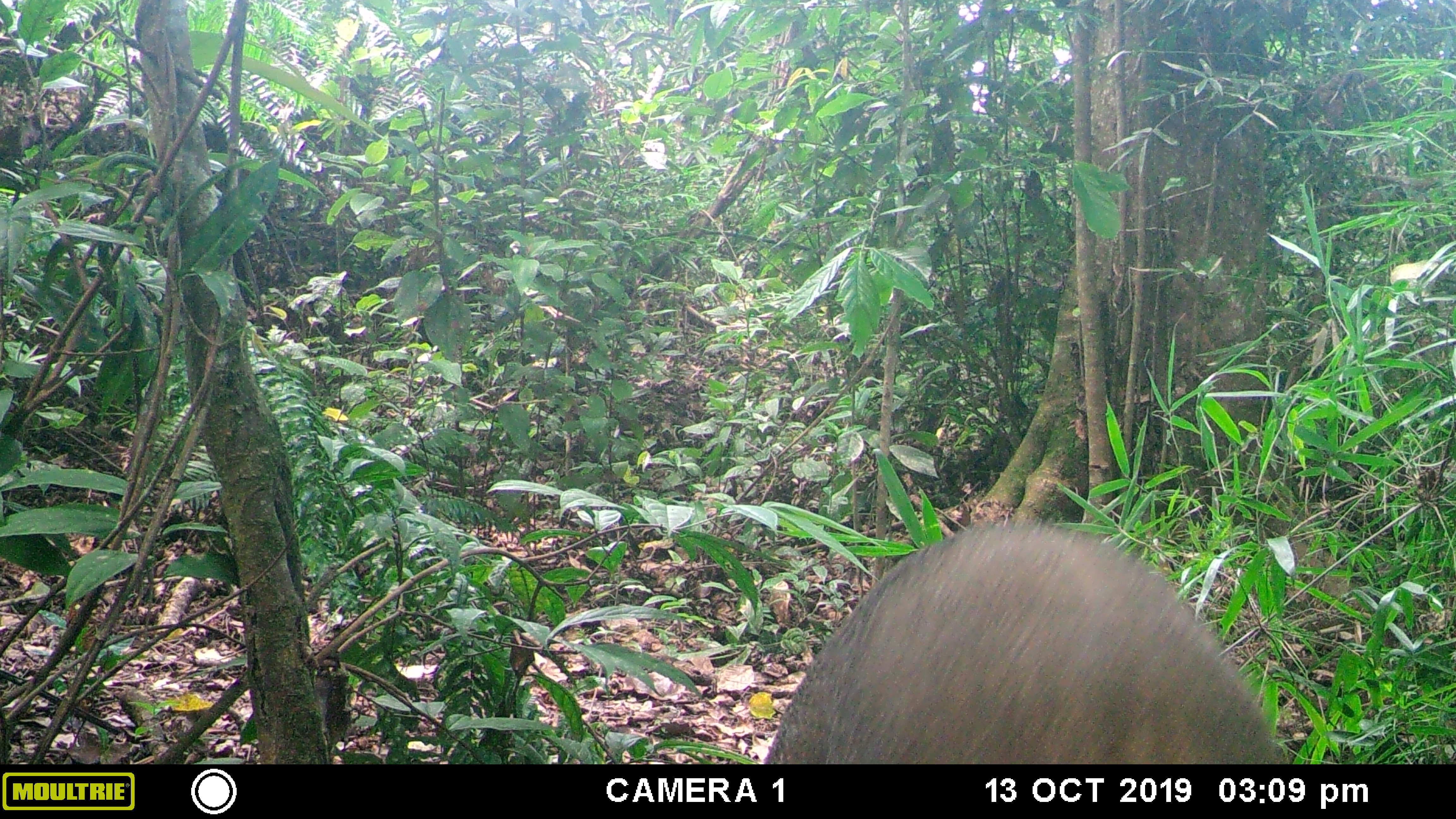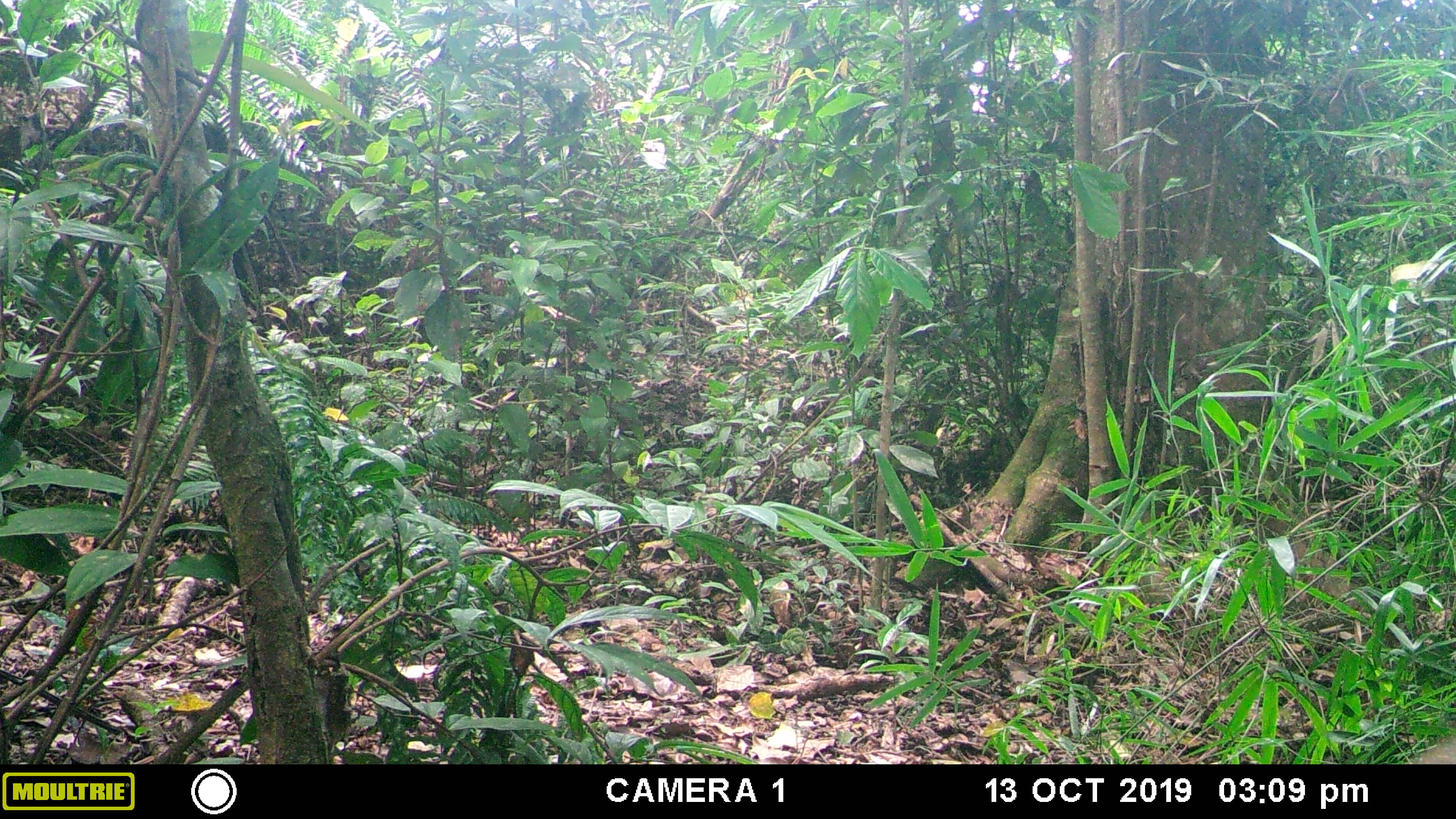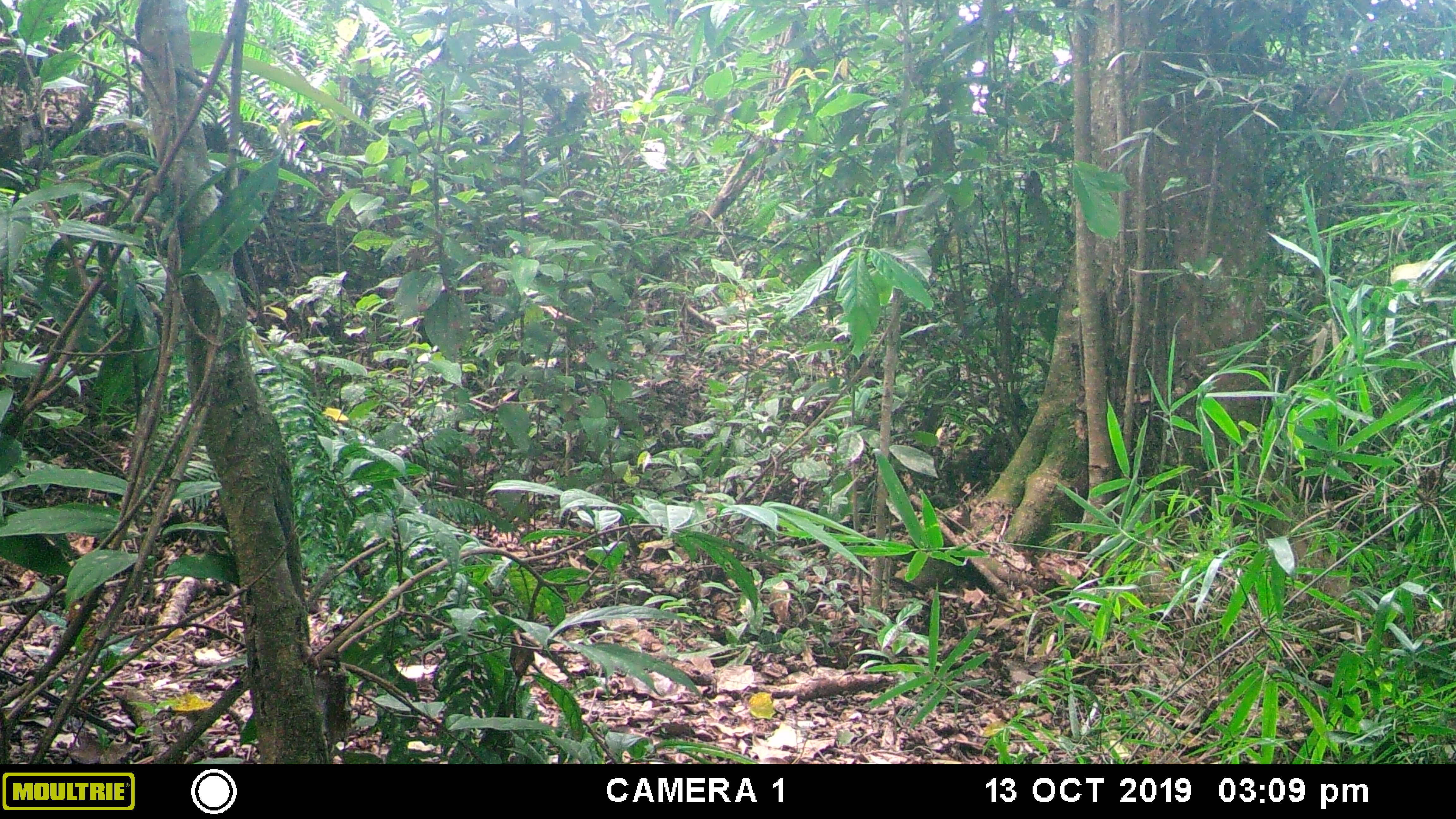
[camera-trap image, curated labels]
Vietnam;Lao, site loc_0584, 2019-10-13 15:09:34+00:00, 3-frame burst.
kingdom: Animalia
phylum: Chordata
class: Mammalia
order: Artiodactyla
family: Suidae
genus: Sus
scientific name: Sus scrofa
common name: eurasian wild pig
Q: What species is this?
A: Eurasian wild pig (Sus scrofa).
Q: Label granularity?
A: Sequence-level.